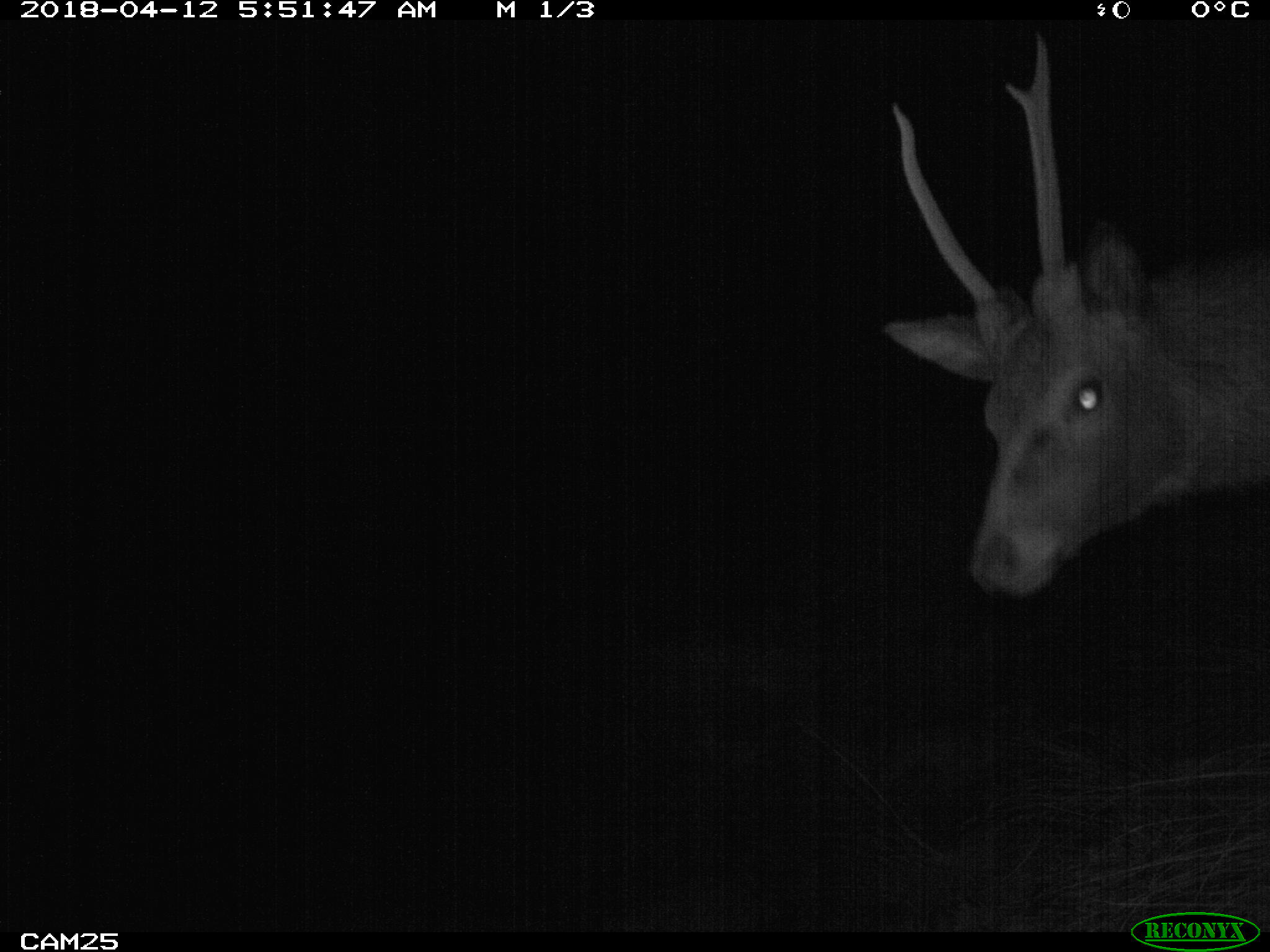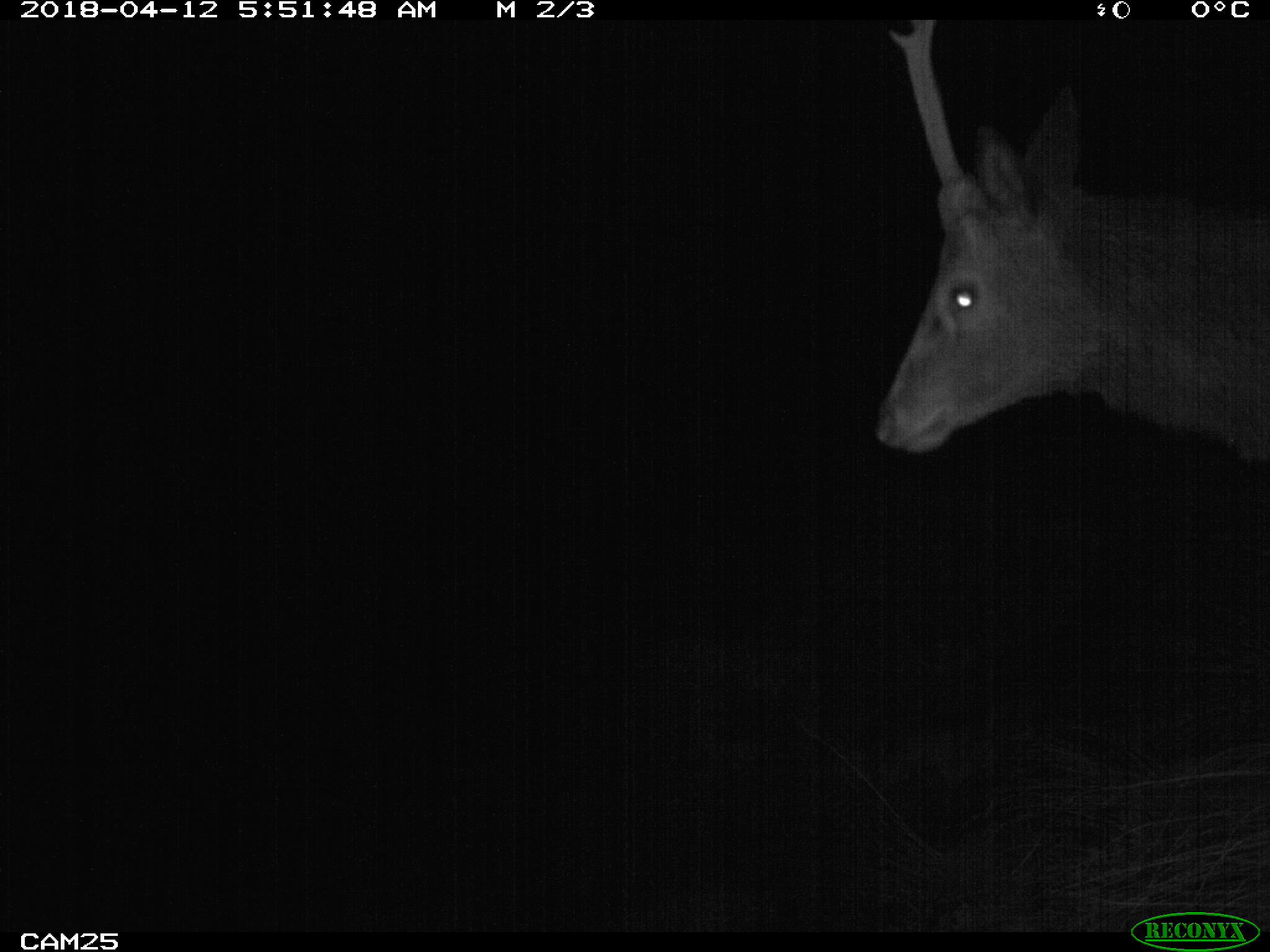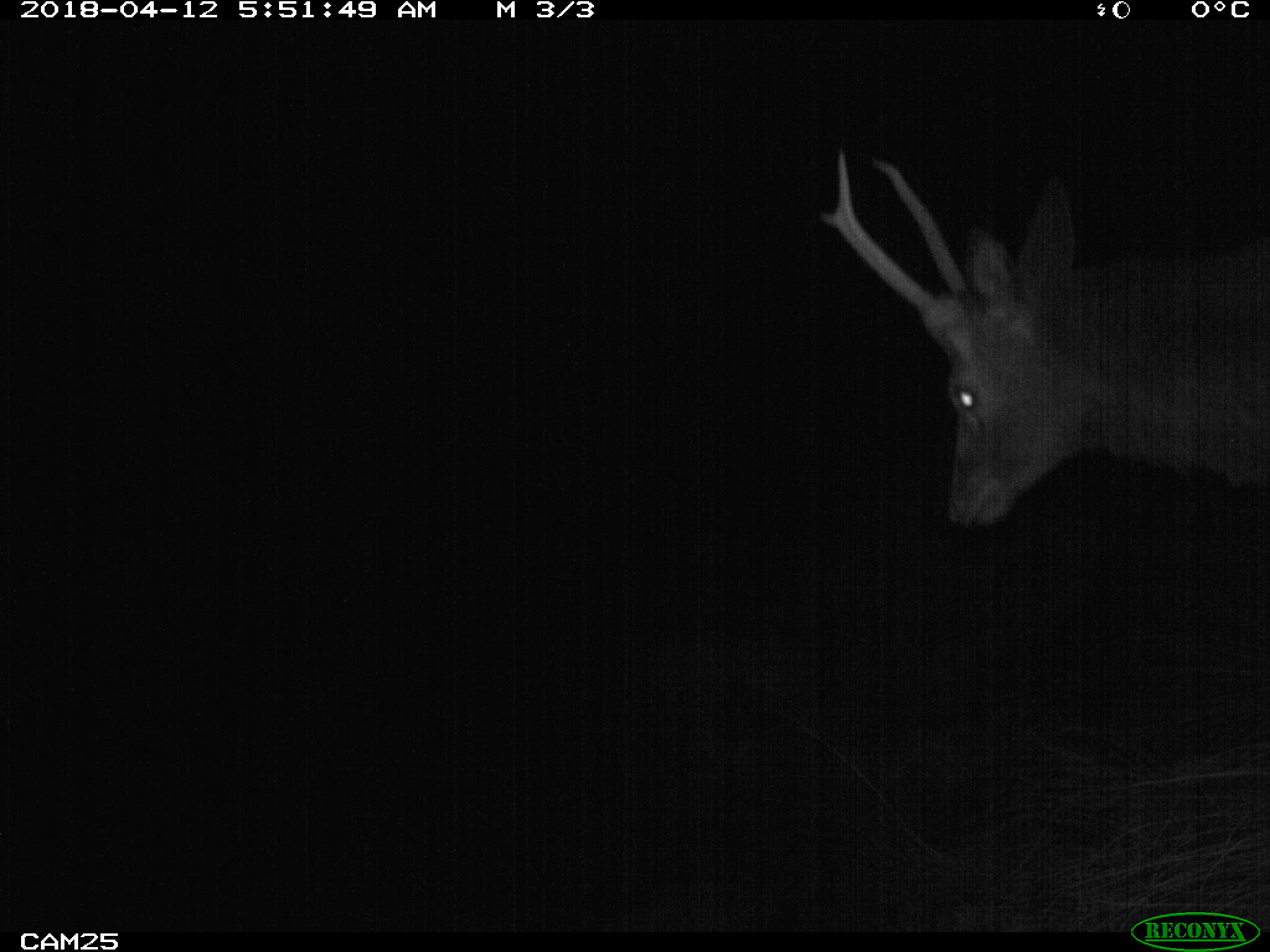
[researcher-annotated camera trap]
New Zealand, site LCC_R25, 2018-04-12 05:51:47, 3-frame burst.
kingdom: Animalia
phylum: Chordata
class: Mammalia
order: Artiodactyla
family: Cervidae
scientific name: Cervidae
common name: deer